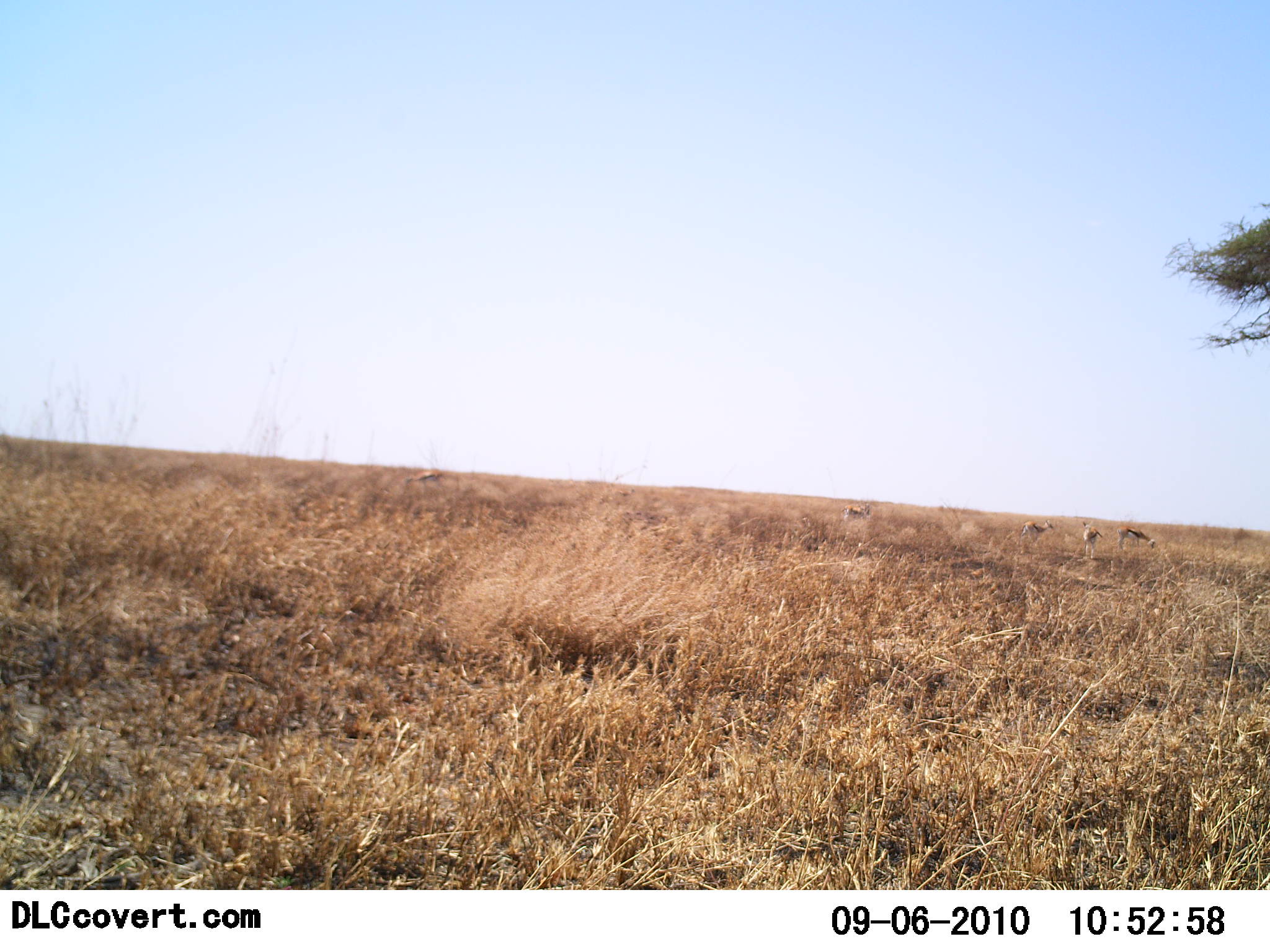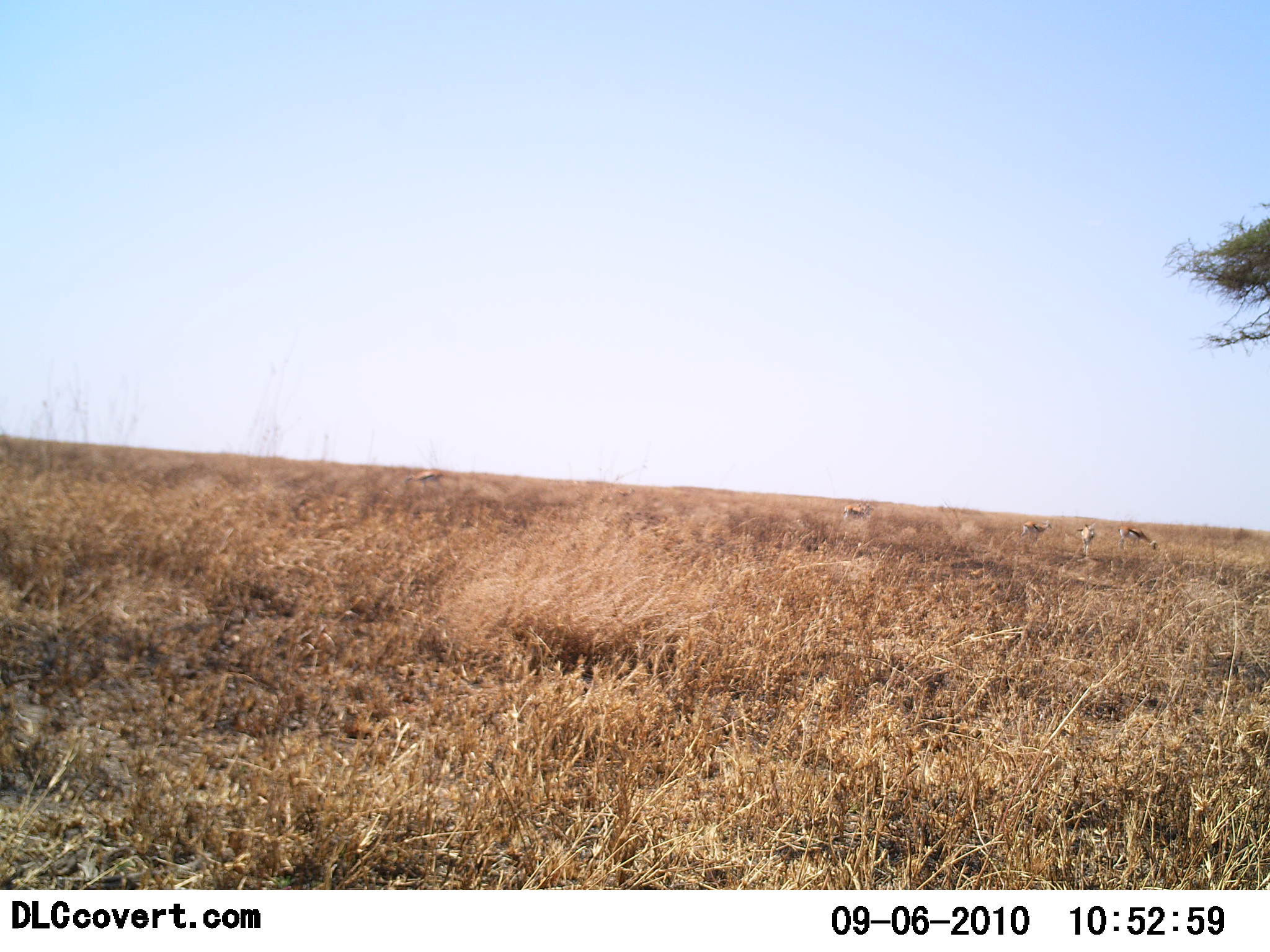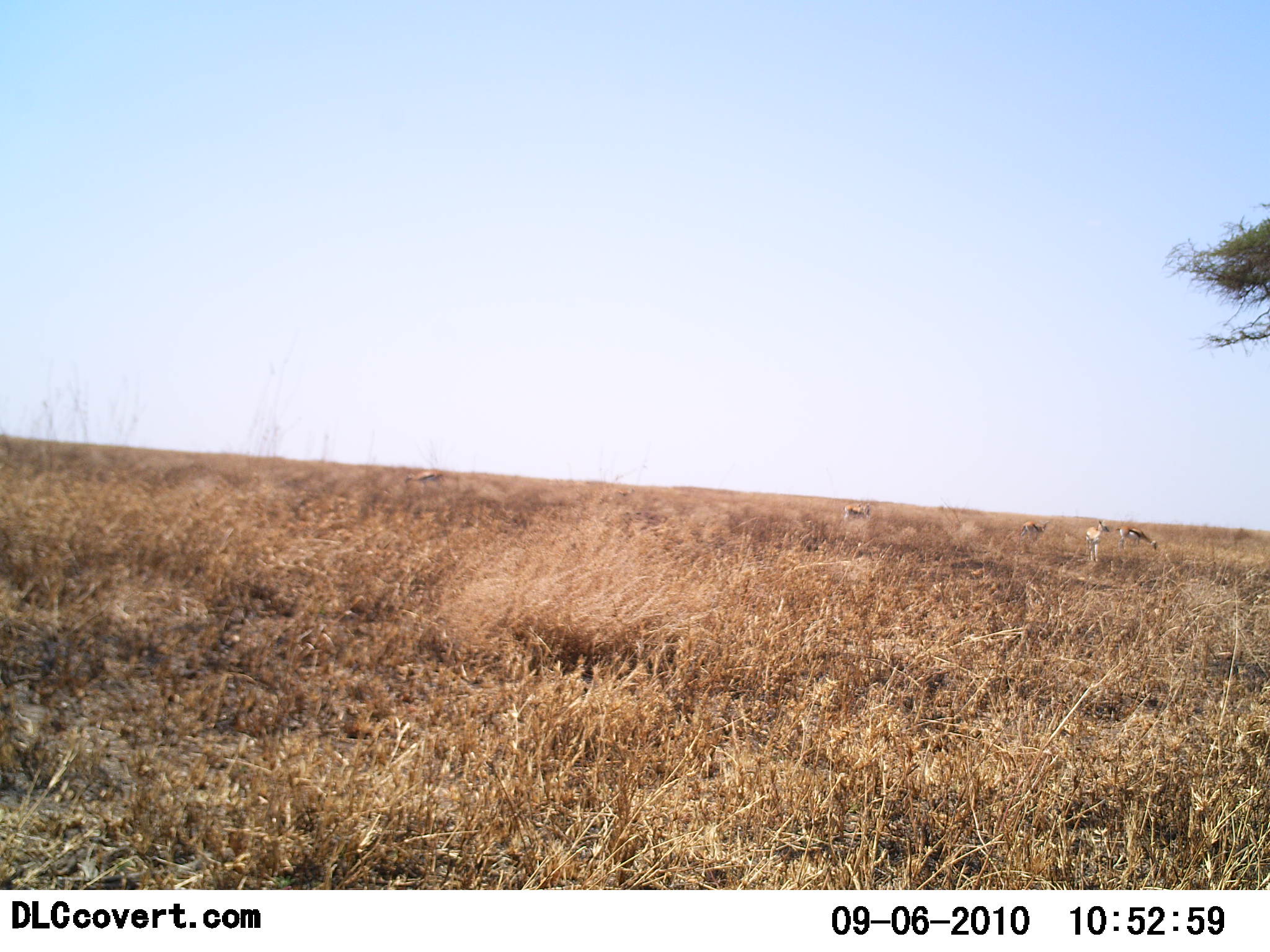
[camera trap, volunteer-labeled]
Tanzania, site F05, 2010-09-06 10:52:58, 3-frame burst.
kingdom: Animalia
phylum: Chordata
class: Mammalia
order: Artiodactyla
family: Bovidae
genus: Eudorcas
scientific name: Eudorcas thomsonii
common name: thomson's gazelle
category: gazellethomsons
Gazellethomsons (thomson's gazelle) (Eudorcas thomsonii), count 5. Behavior (volunteer vote fractions): standing 50%, resting 0%, moving 42%, interacting 0%. Young present (vote fraction): 0%. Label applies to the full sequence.